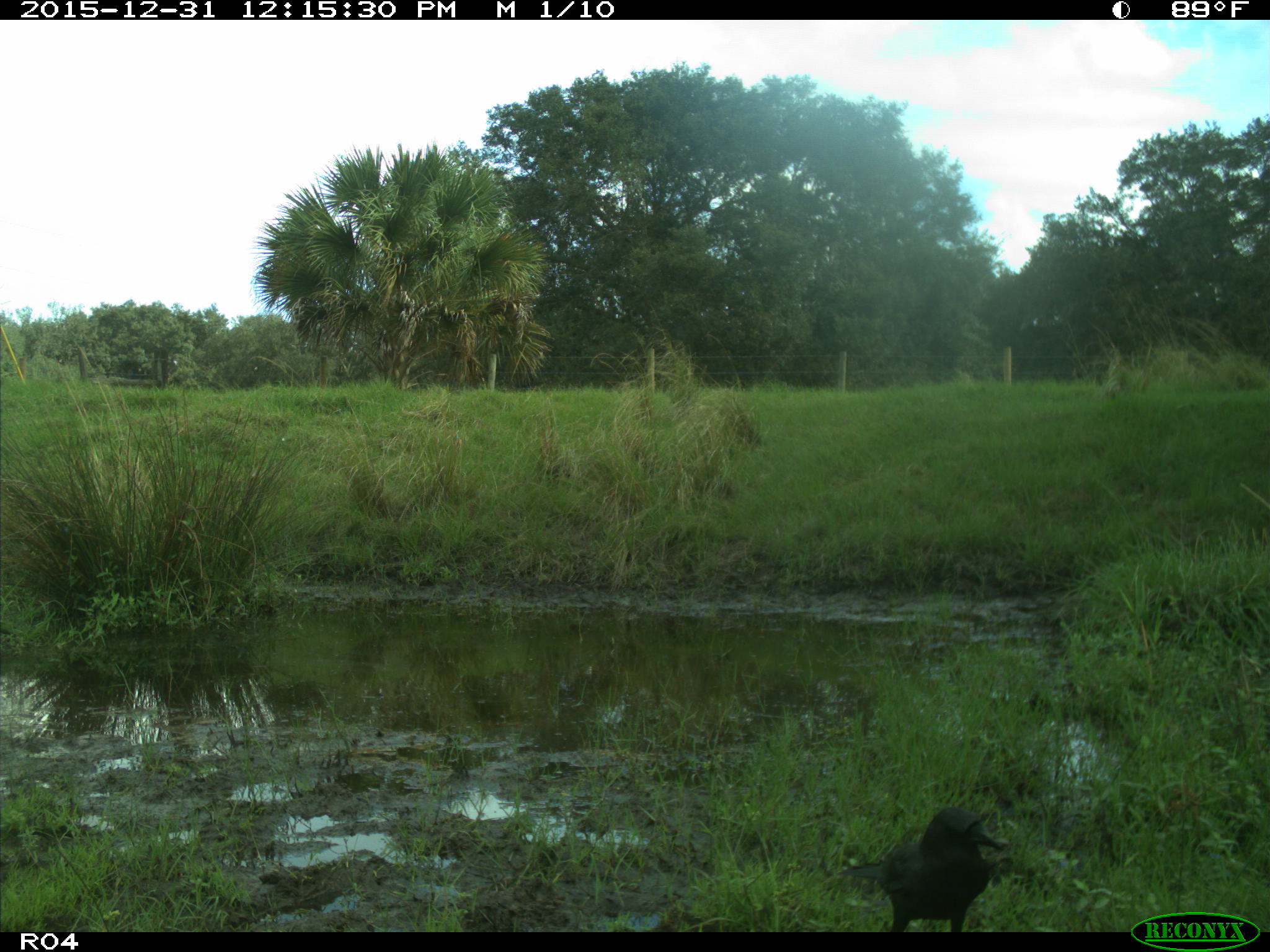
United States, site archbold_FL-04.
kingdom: Animalia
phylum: Chordata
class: Aves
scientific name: Aves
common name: birds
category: unidentified bird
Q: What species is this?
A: Unidentified bird (birds) (Aves).